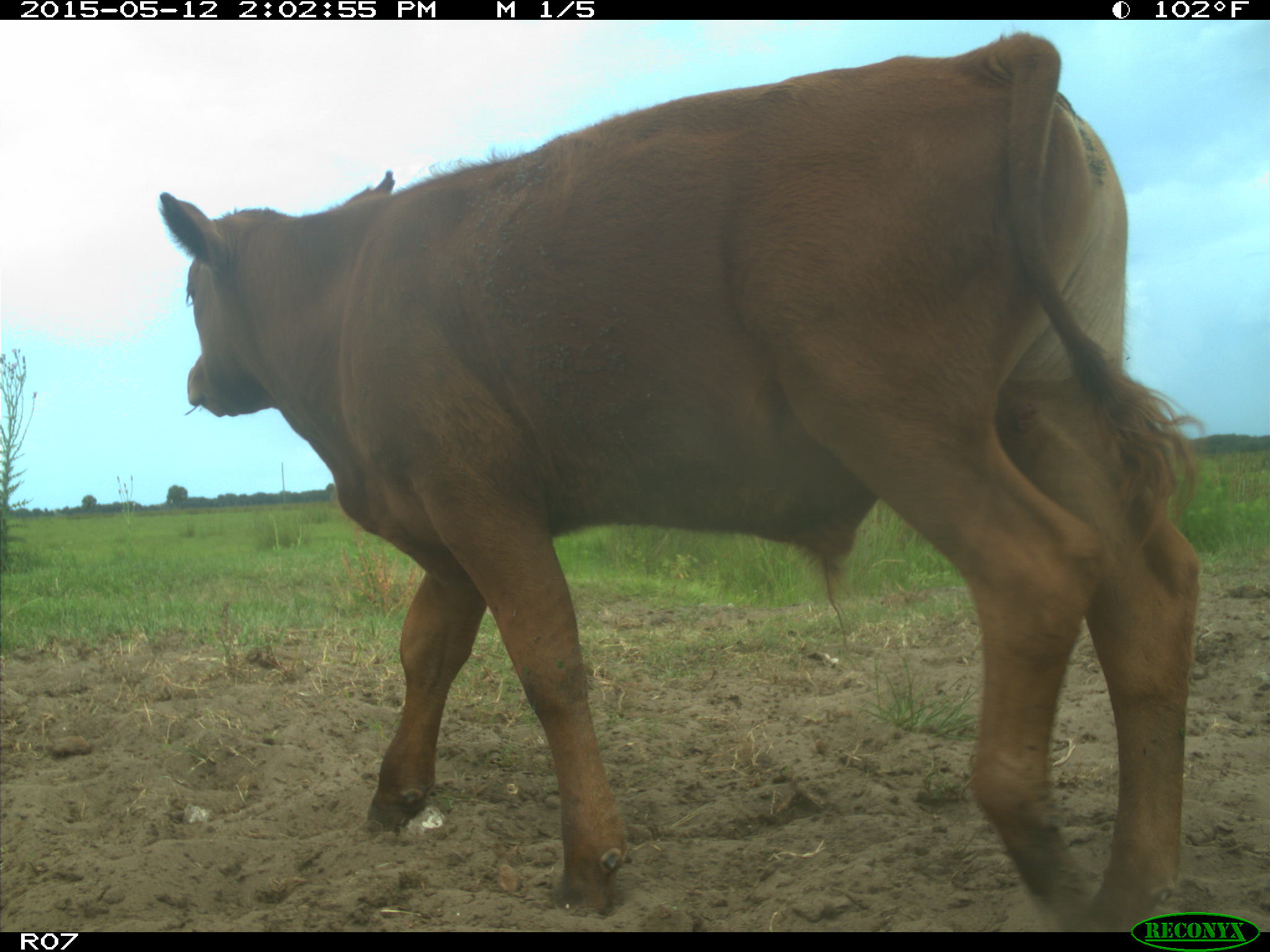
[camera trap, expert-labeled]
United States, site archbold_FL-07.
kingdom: Animalia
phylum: Chordata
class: Mammalia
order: Artiodactyla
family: Bovidae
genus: Bos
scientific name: Bos taurus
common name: domestic cow